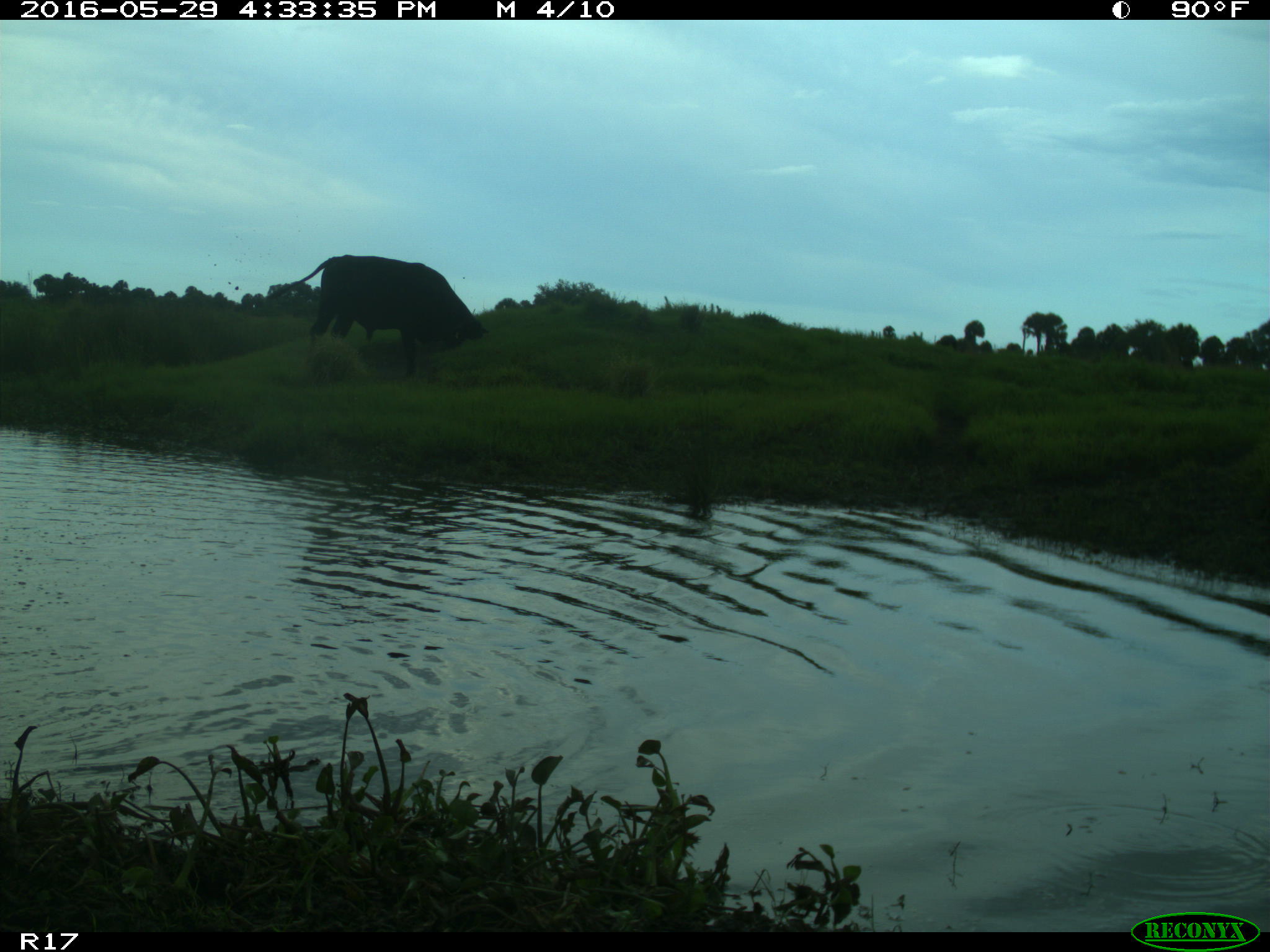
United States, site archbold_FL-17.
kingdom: Animalia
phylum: Chordata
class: Mammalia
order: Artiodactyla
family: Bovidae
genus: Bos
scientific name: Bos taurus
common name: domestic cow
Bos taurus (domestic cow).